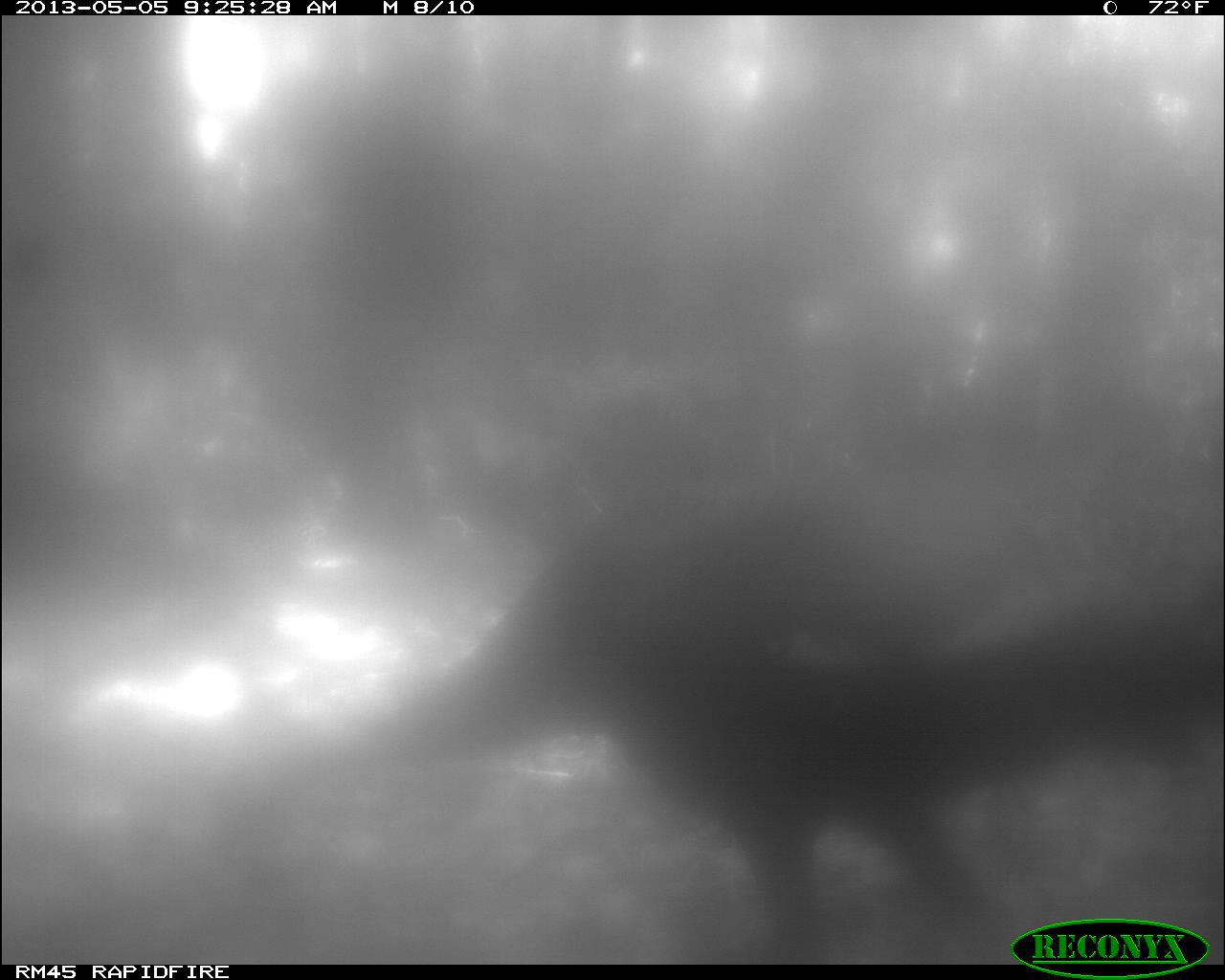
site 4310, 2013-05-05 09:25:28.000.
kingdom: Animalia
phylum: Chordata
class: Aves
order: Galliformes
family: Phasianidae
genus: Meleagris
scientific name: Meleagris ocellata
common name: ocellated turkey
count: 1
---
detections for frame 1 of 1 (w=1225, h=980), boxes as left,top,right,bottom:
meleagris ocellata: 396,508,1225,963